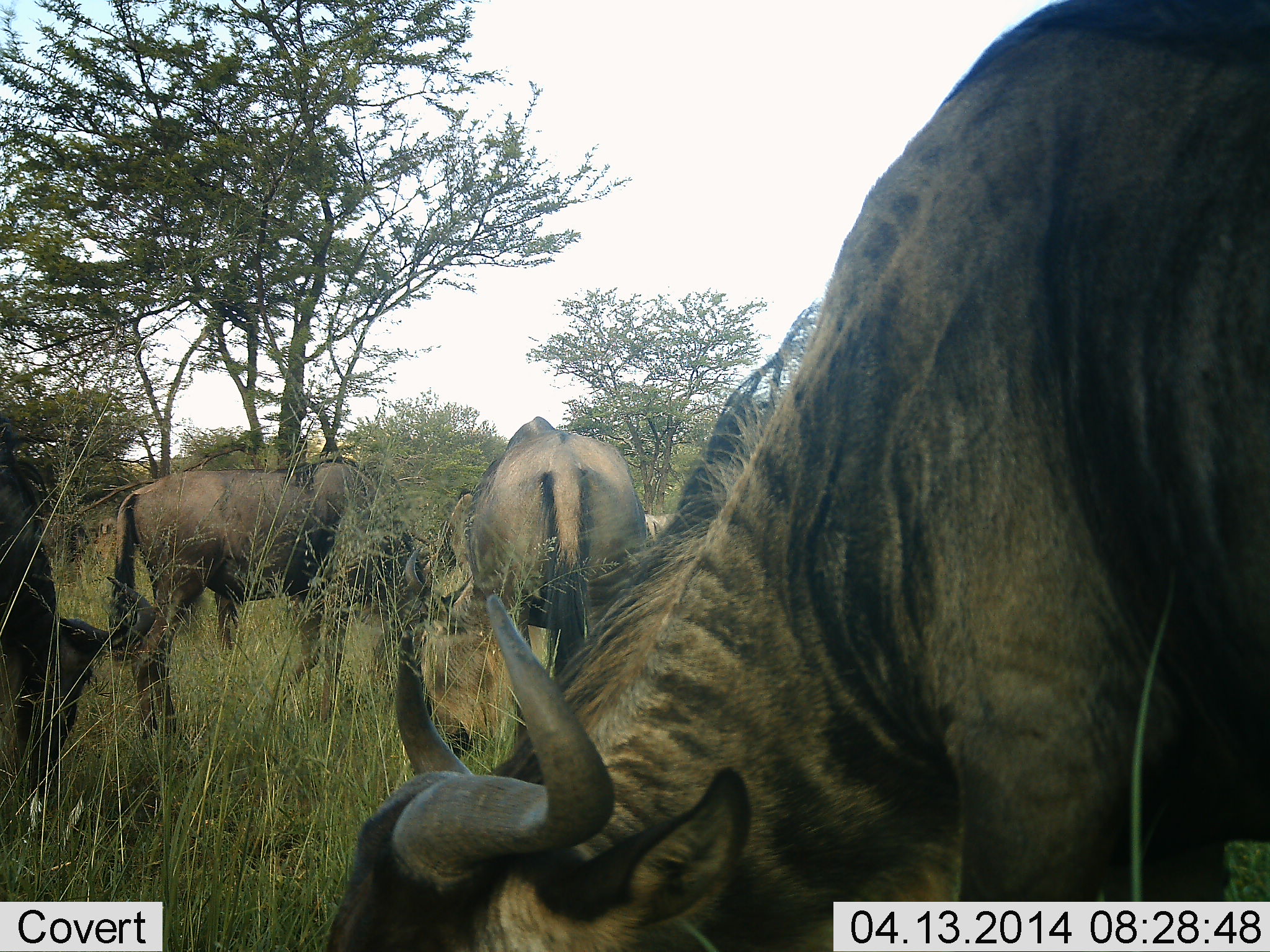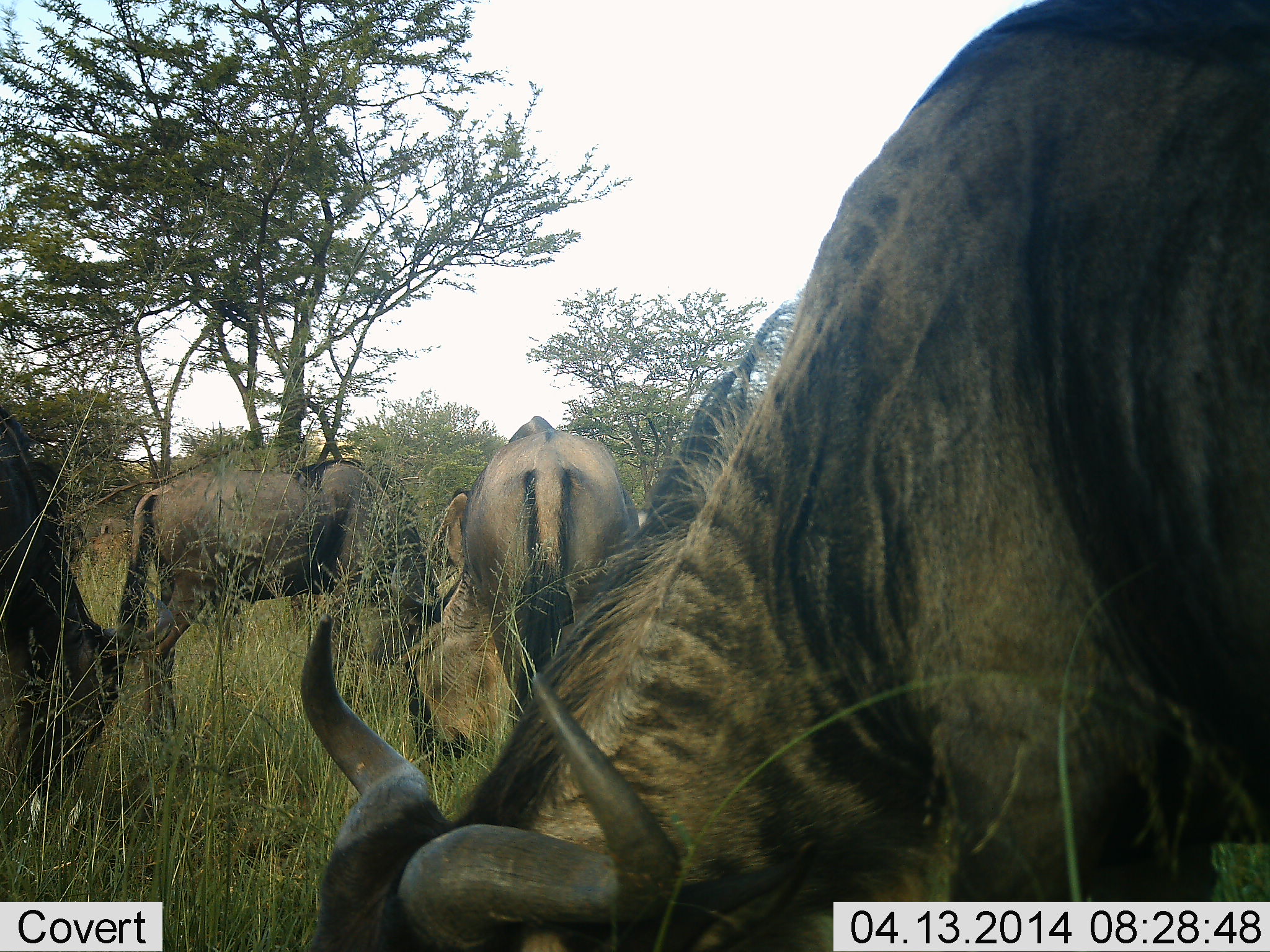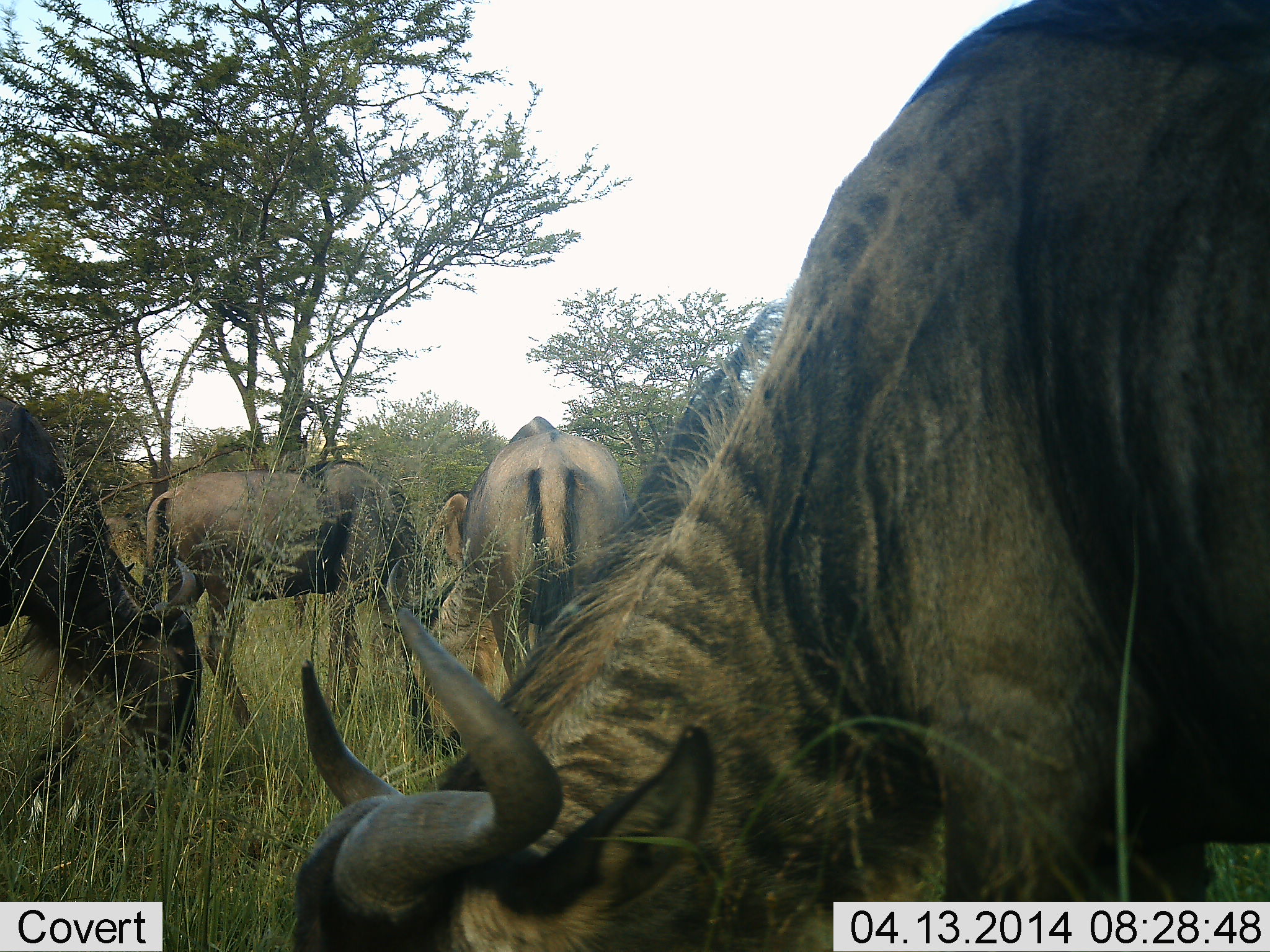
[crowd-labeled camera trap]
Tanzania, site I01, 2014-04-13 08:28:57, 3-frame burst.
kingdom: Animalia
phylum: Chordata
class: Mammalia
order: Artiodactyla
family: Bovidae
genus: Connochaetes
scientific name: Connochaetes taurinus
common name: blue wildebeest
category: wildebeest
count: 4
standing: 20%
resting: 0%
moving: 0%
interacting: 0%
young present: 0%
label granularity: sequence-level